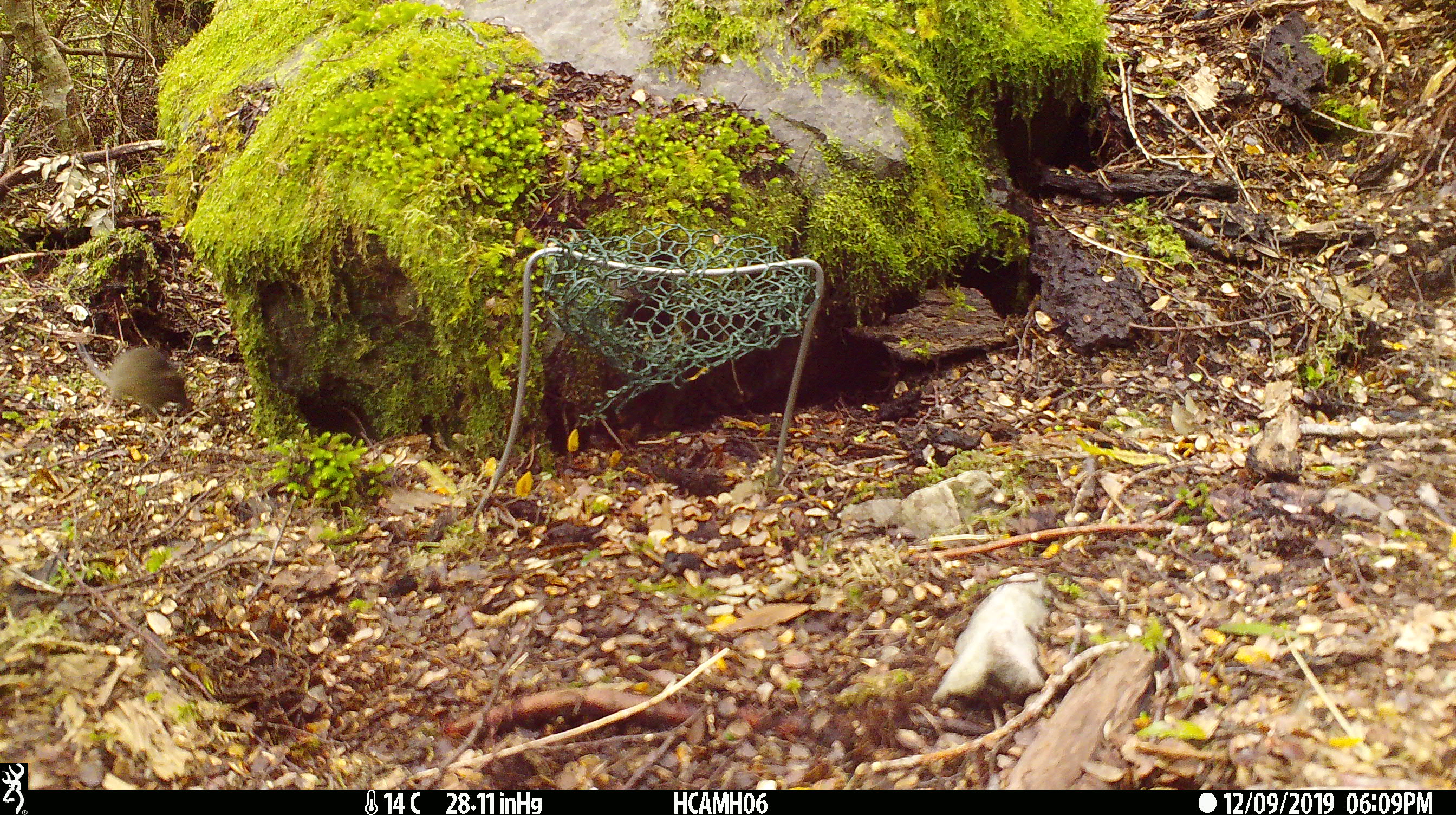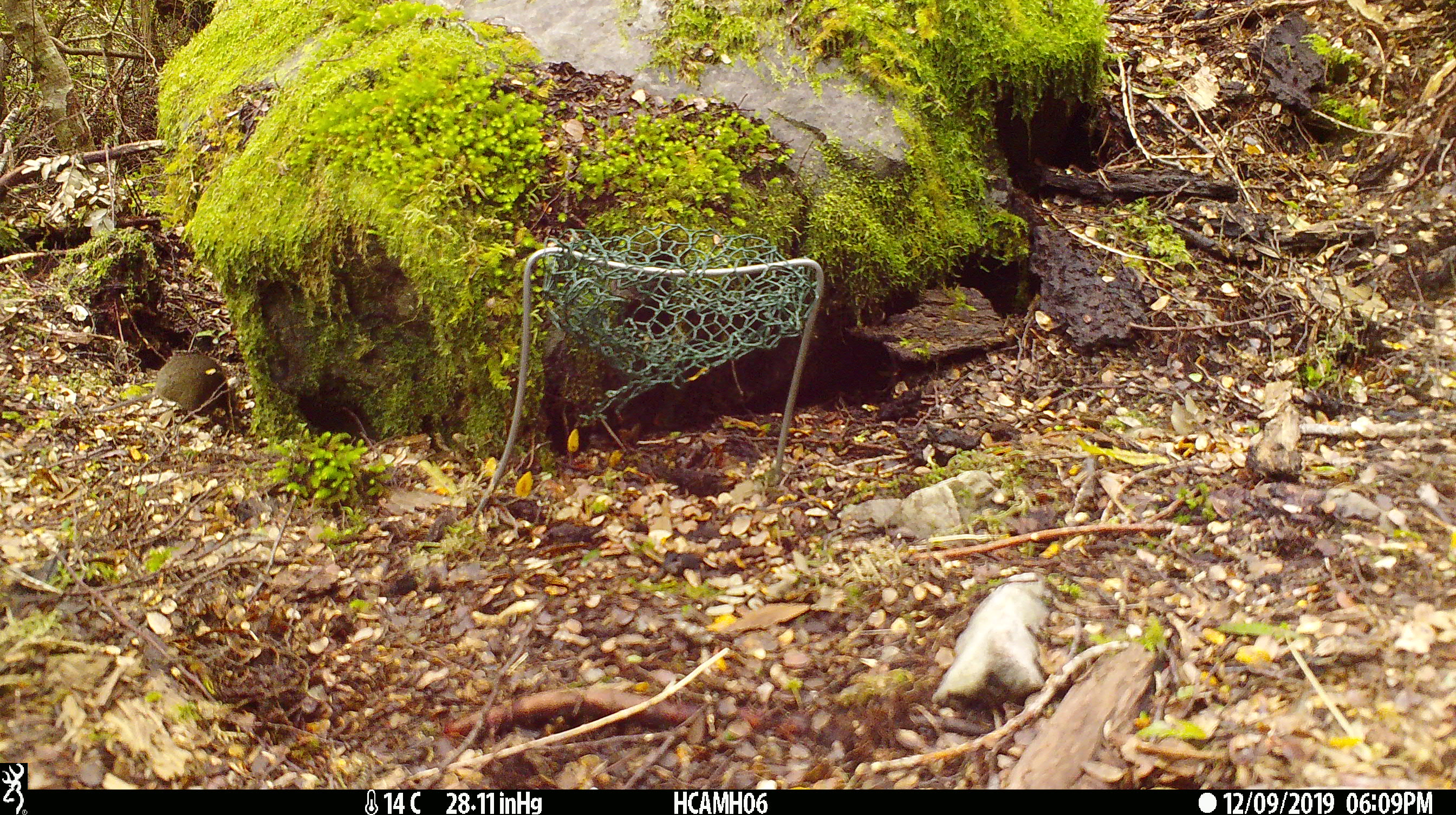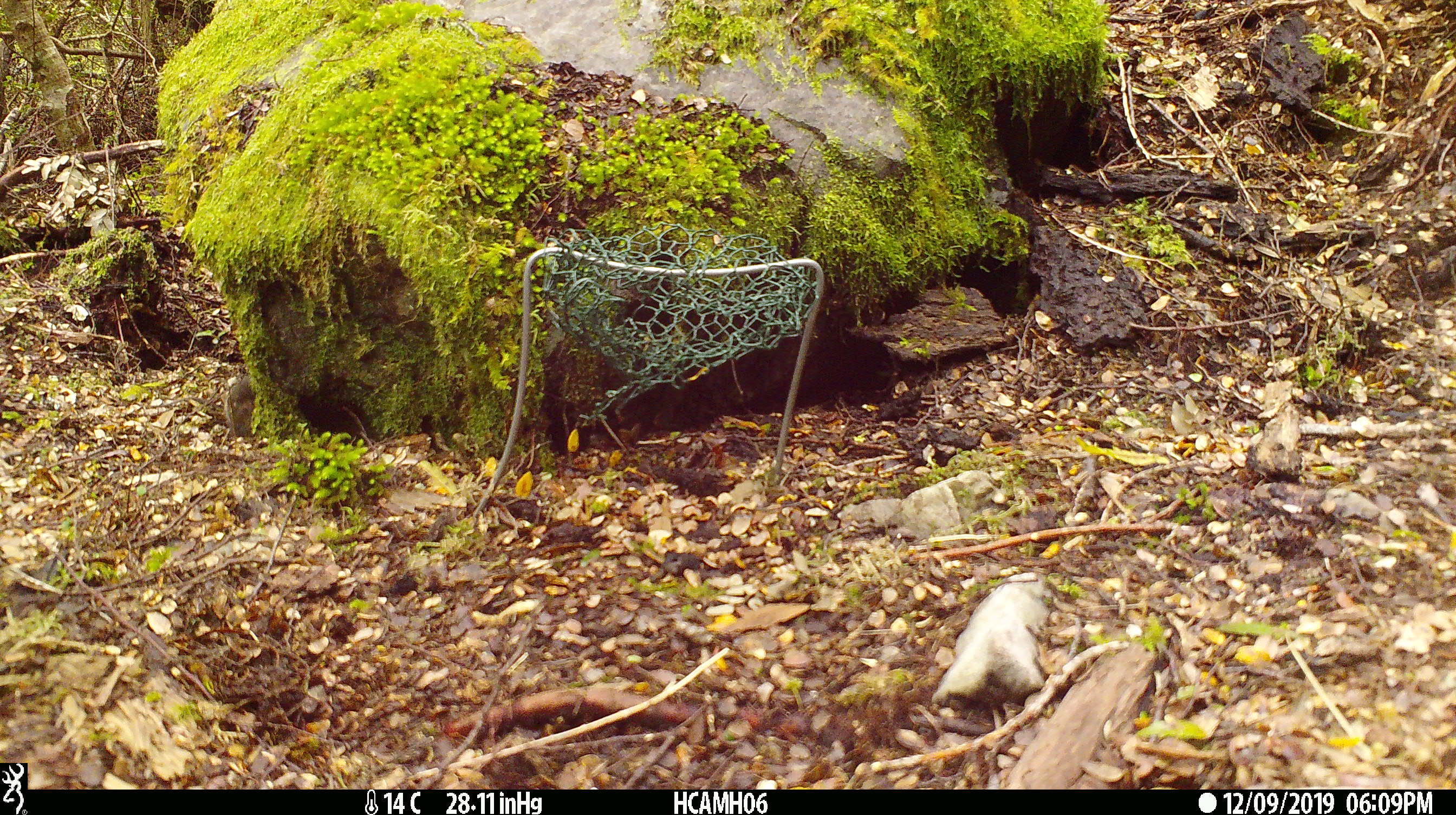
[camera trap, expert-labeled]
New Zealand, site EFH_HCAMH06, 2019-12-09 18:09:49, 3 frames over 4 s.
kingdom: Animalia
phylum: Chordata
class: Mammalia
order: Rodentia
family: Muridae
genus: Mus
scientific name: Mus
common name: mouse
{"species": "mouse (Mus)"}